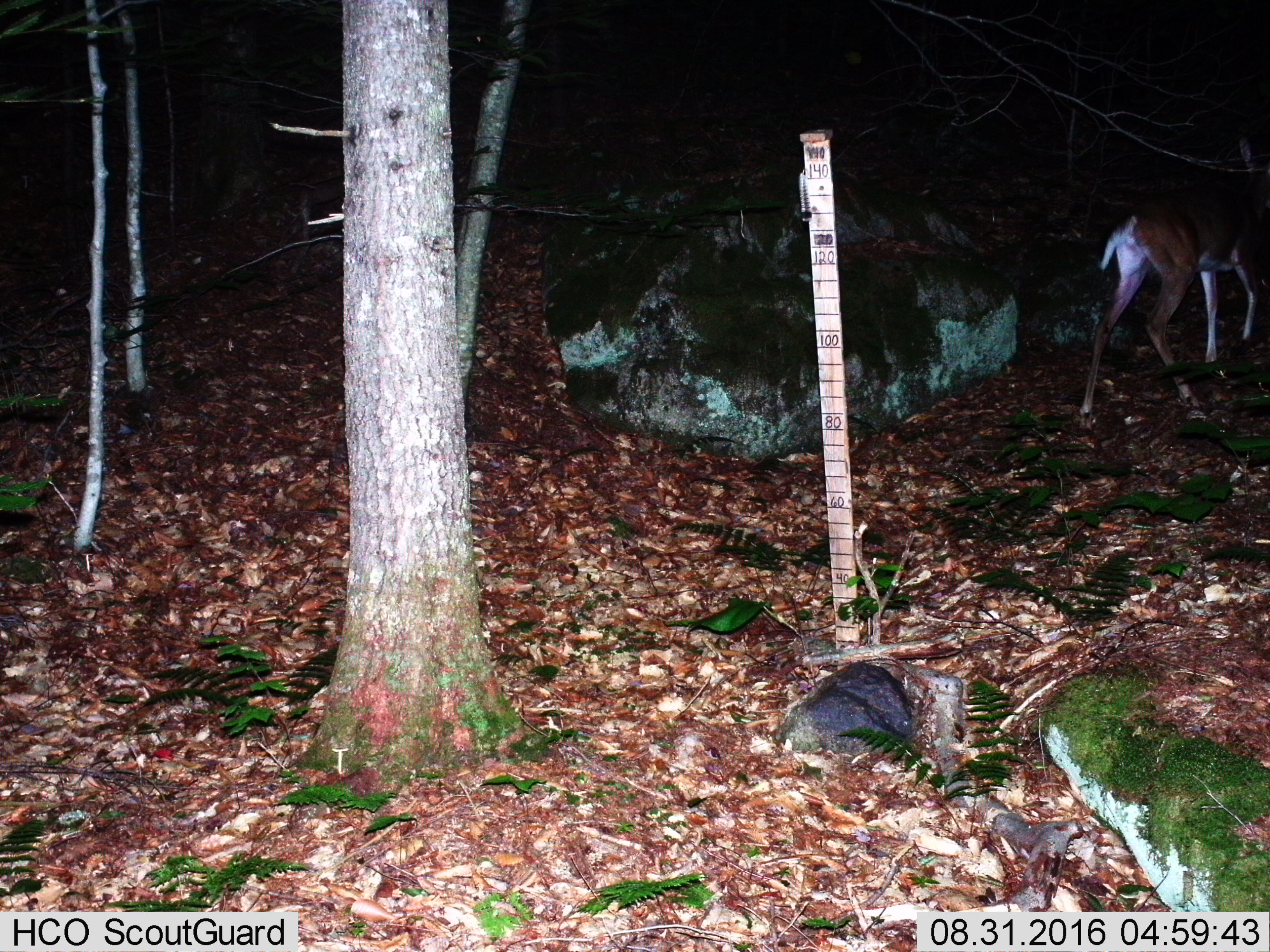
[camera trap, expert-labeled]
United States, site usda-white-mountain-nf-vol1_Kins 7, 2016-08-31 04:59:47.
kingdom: Animalia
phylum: Chordata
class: Mammalia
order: Artiodactyla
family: Cervidae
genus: Odocoileus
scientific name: Odocoileus virginianus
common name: white-tailed deer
White-tailed deer (Odocoileus virginianus).